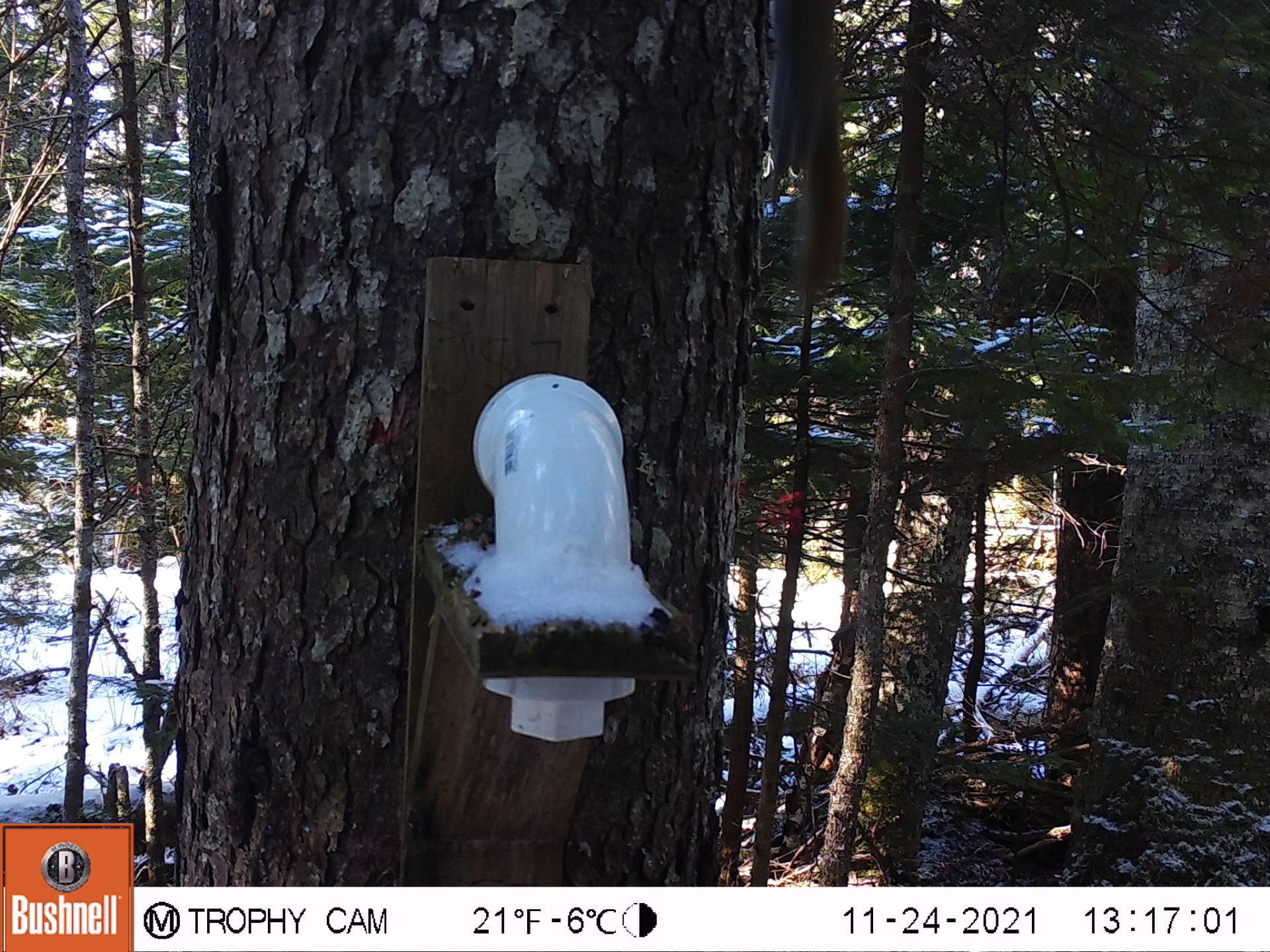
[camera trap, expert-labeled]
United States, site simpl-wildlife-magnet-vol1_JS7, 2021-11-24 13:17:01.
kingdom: Animalia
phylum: Chordata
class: Mammalia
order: Rodentia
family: Sciuridae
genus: Tamiasciurus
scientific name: Tamiasciurus hudsonicus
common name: red squirrel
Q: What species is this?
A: Red squirrel (Tamiasciurus hudsonicus).